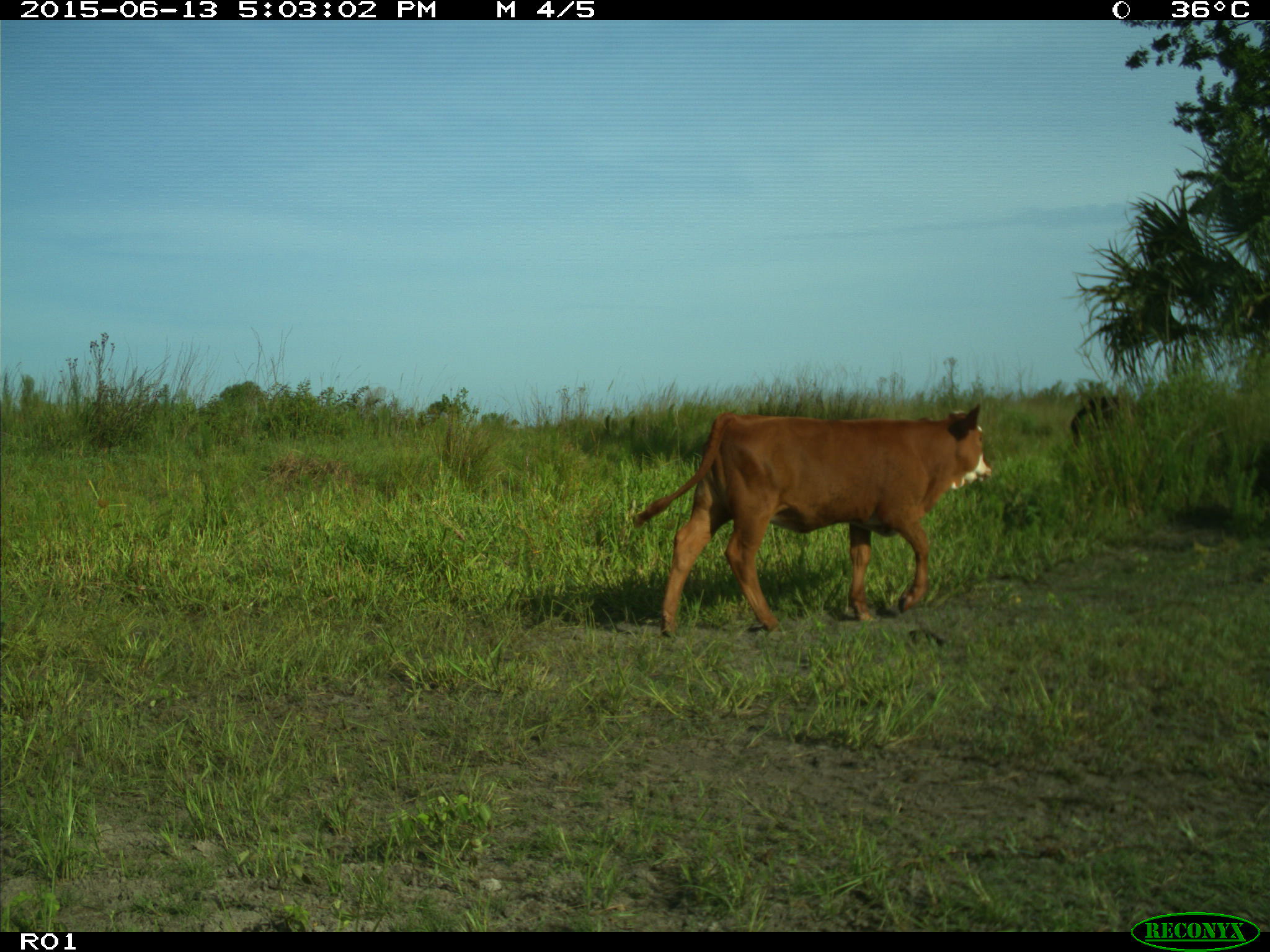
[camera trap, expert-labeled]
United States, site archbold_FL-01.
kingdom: Animalia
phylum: Chordata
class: Mammalia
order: Artiodactyla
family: Bovidae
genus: Bos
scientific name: Bos taurus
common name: domestic cow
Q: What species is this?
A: Bos taurus (domestic cow).